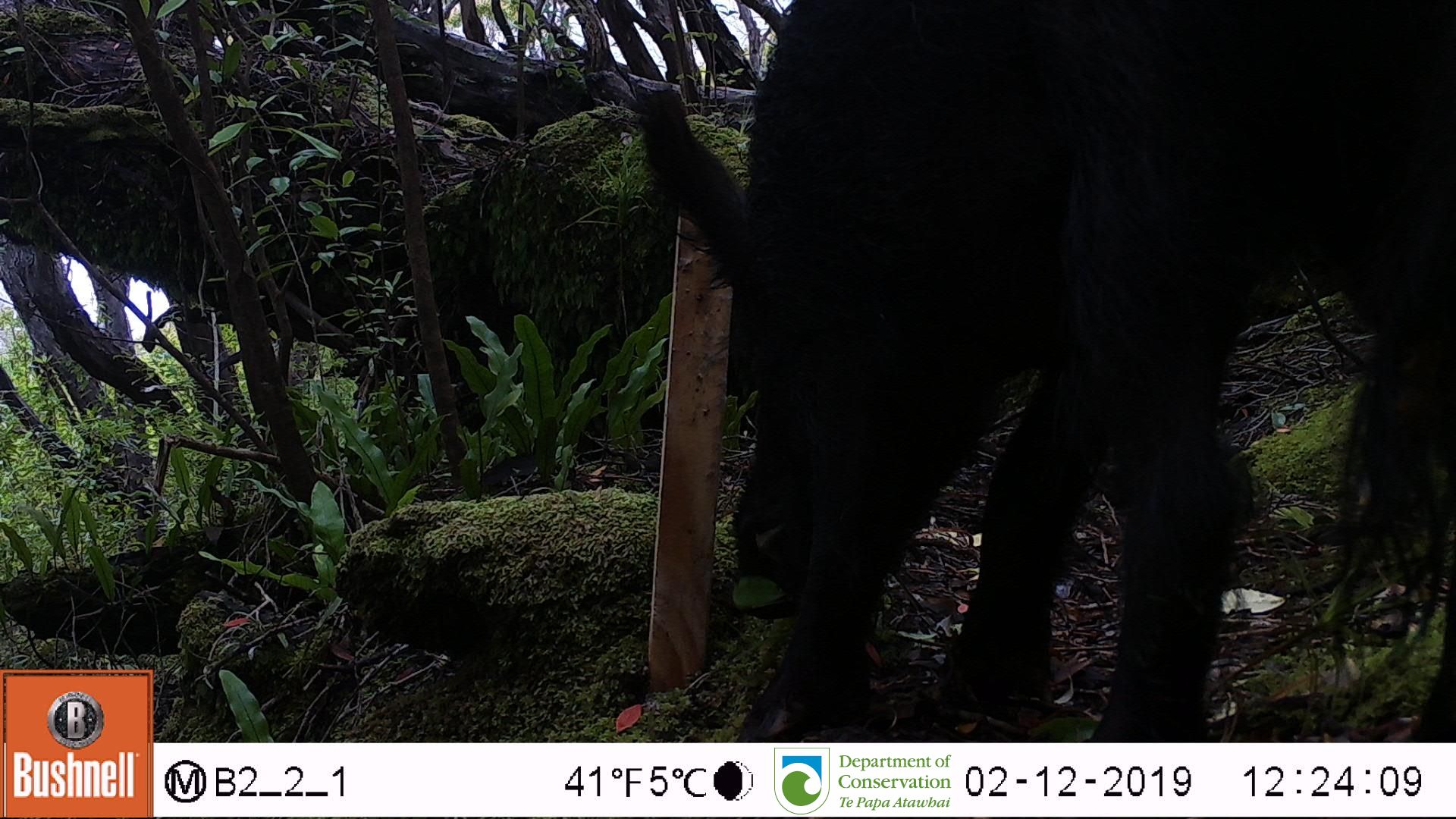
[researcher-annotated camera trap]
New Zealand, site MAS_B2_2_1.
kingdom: Animalia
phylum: Chordata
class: Mammalia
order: Artiodactyla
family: Suidae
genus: Sus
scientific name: Sus scrofa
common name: pig